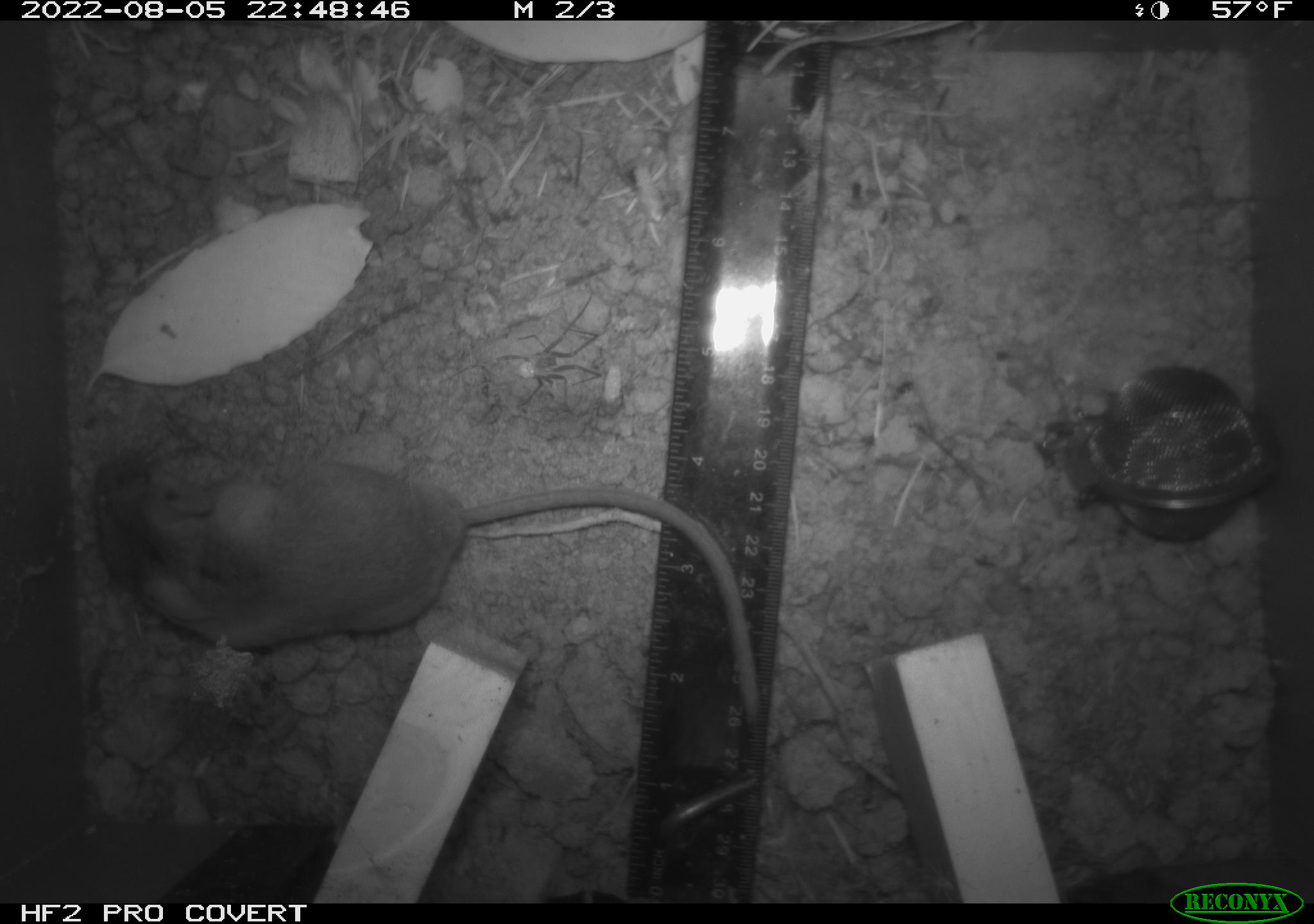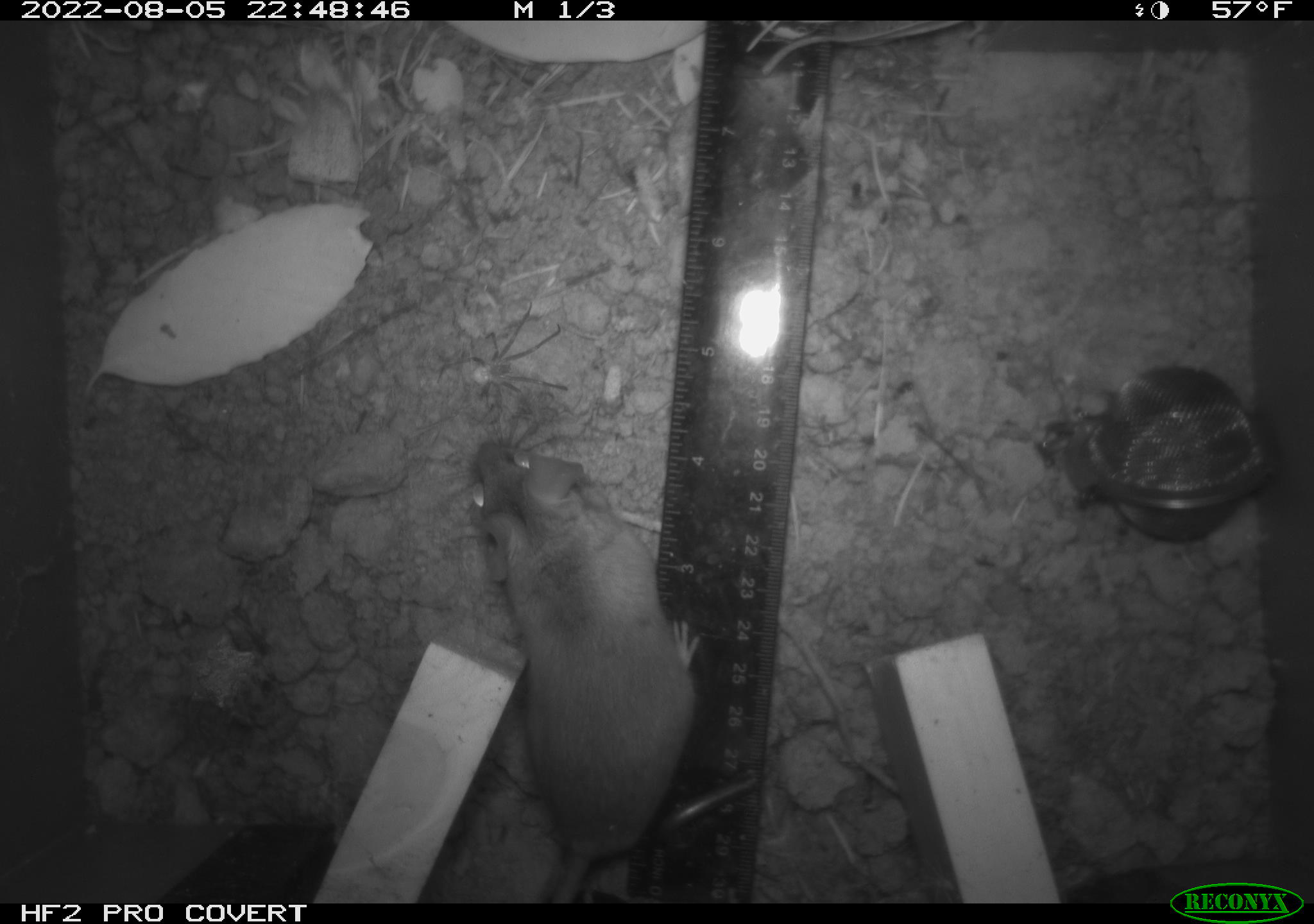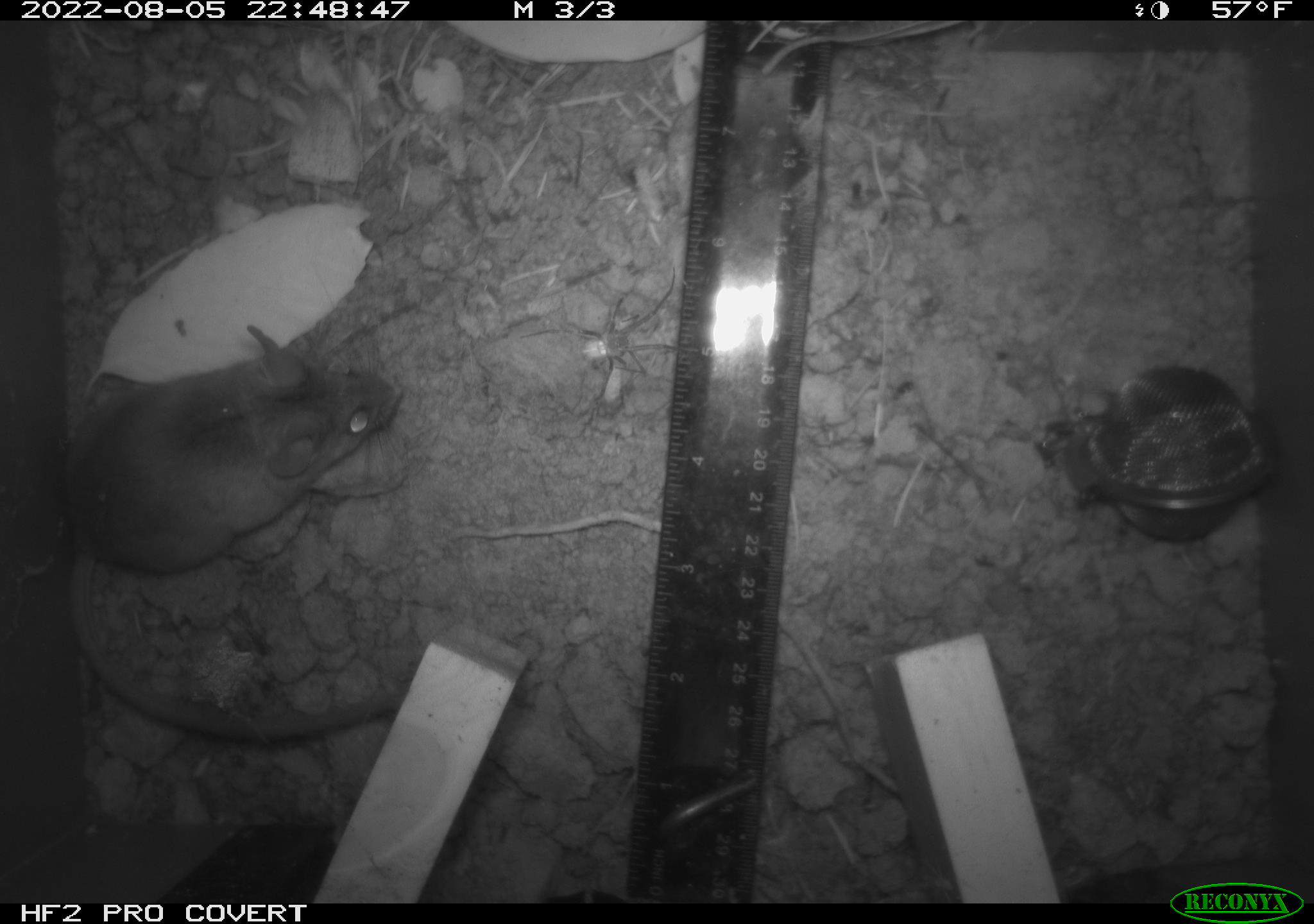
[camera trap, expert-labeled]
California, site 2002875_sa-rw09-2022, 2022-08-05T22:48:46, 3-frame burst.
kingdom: Animalia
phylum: Chordata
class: Mammalia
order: Rodentia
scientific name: Rodentia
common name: rodent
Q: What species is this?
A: Rodent (Rodentia).